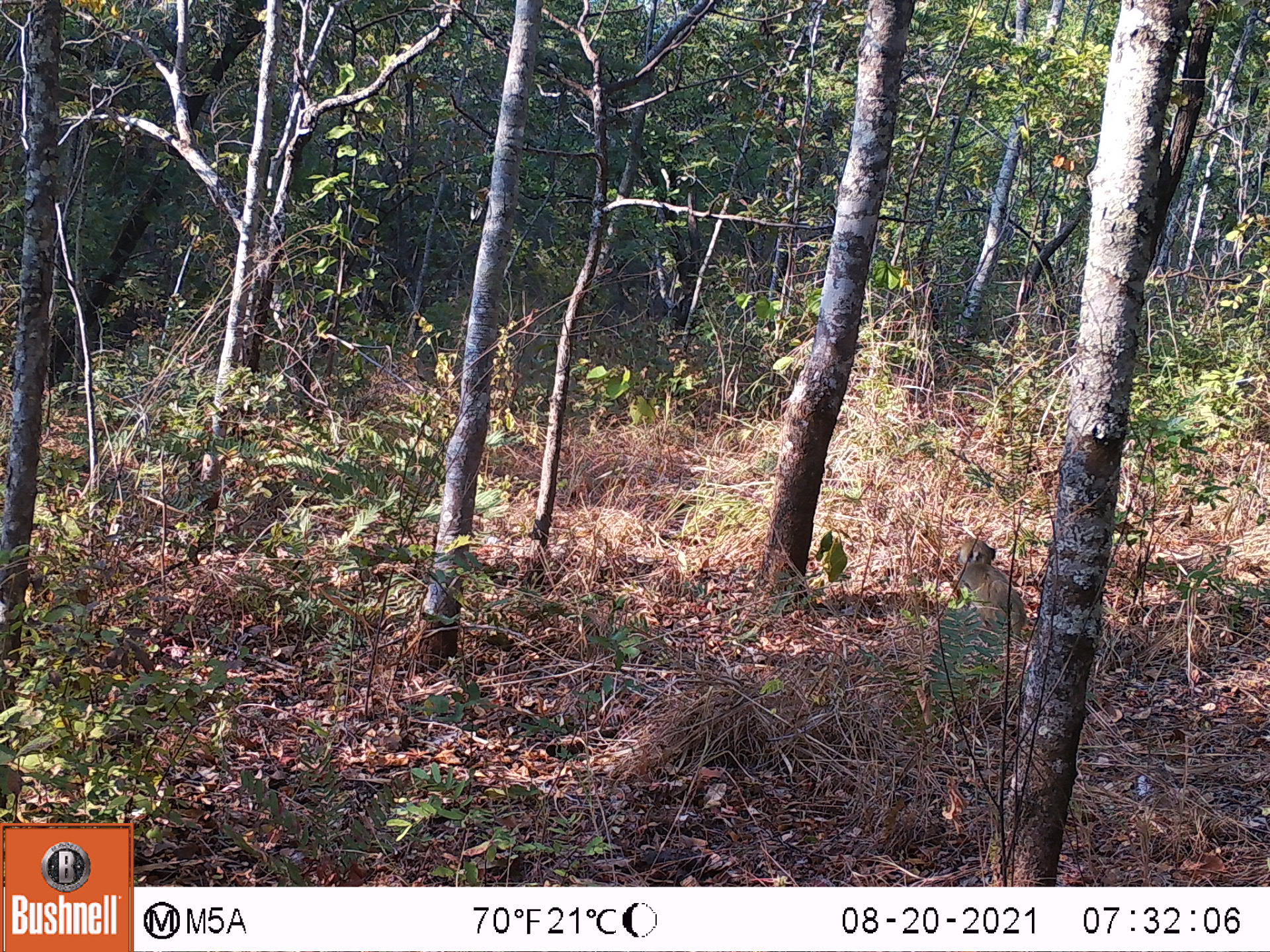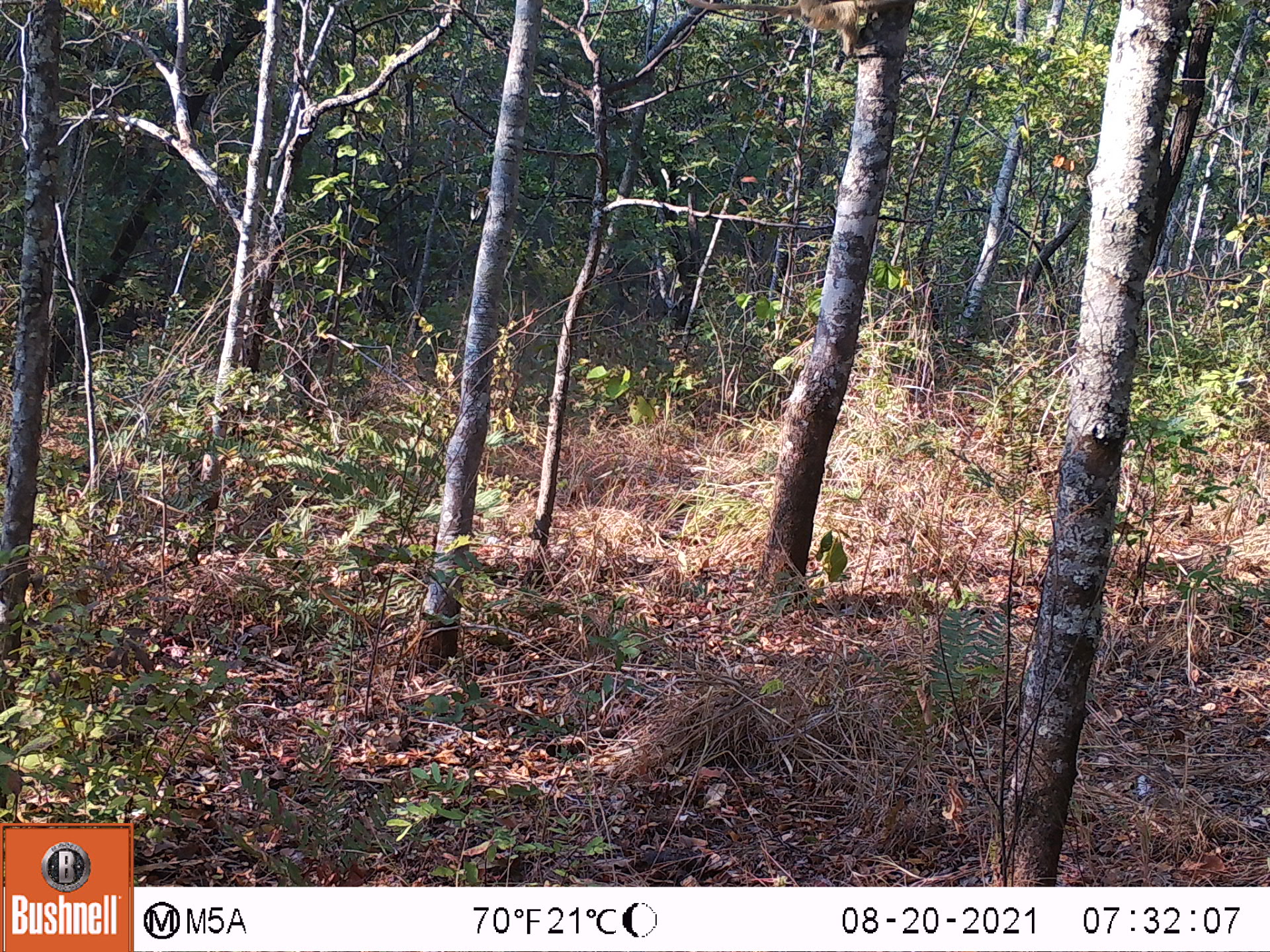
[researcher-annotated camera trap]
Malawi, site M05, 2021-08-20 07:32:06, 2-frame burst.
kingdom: Animalia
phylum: Chordata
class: Mammalia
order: Primates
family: Cercopithecidae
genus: Papio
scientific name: Papio cynocephalus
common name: yellow baboon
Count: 1.